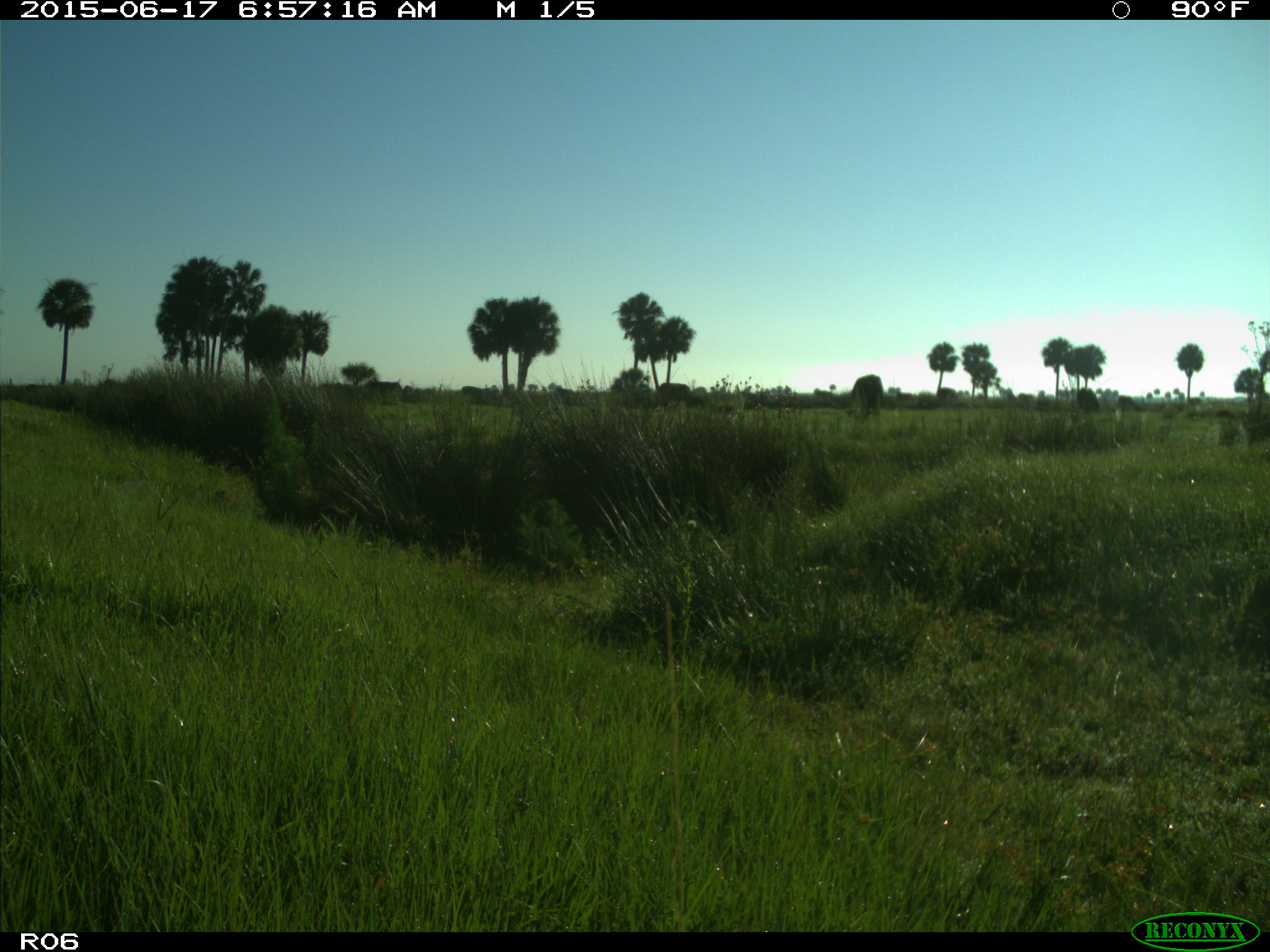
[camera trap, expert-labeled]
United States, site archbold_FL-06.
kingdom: Animalia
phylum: Chordata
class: Mammalia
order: Artiodactyla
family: Bovidae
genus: Bos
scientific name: Bos taurus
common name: domestic cow